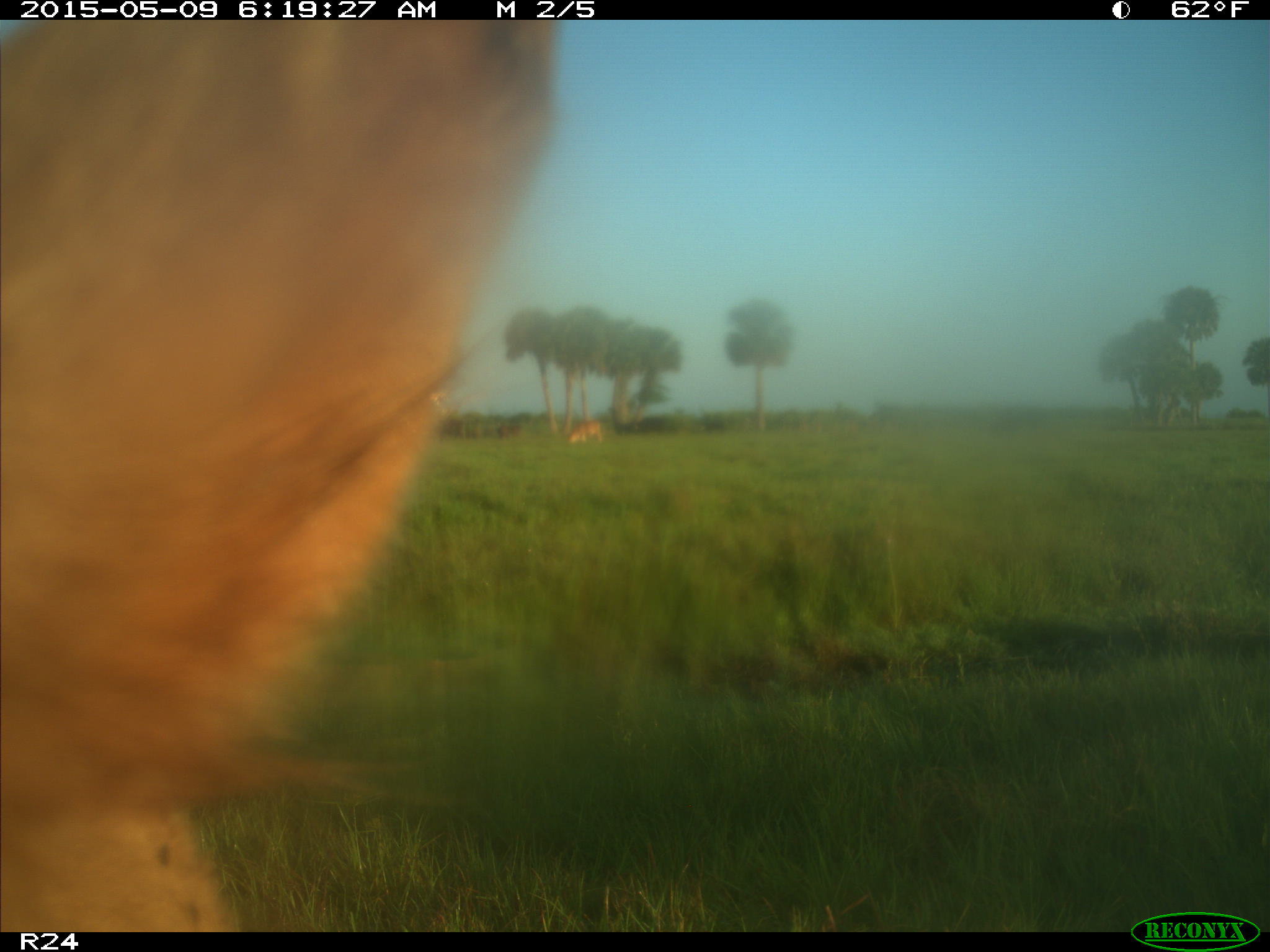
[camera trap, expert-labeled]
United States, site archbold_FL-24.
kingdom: Animalia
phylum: Chordata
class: Mammalia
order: Artiodactyla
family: Bovidae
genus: Bos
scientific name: Bos taurus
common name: domestic cow